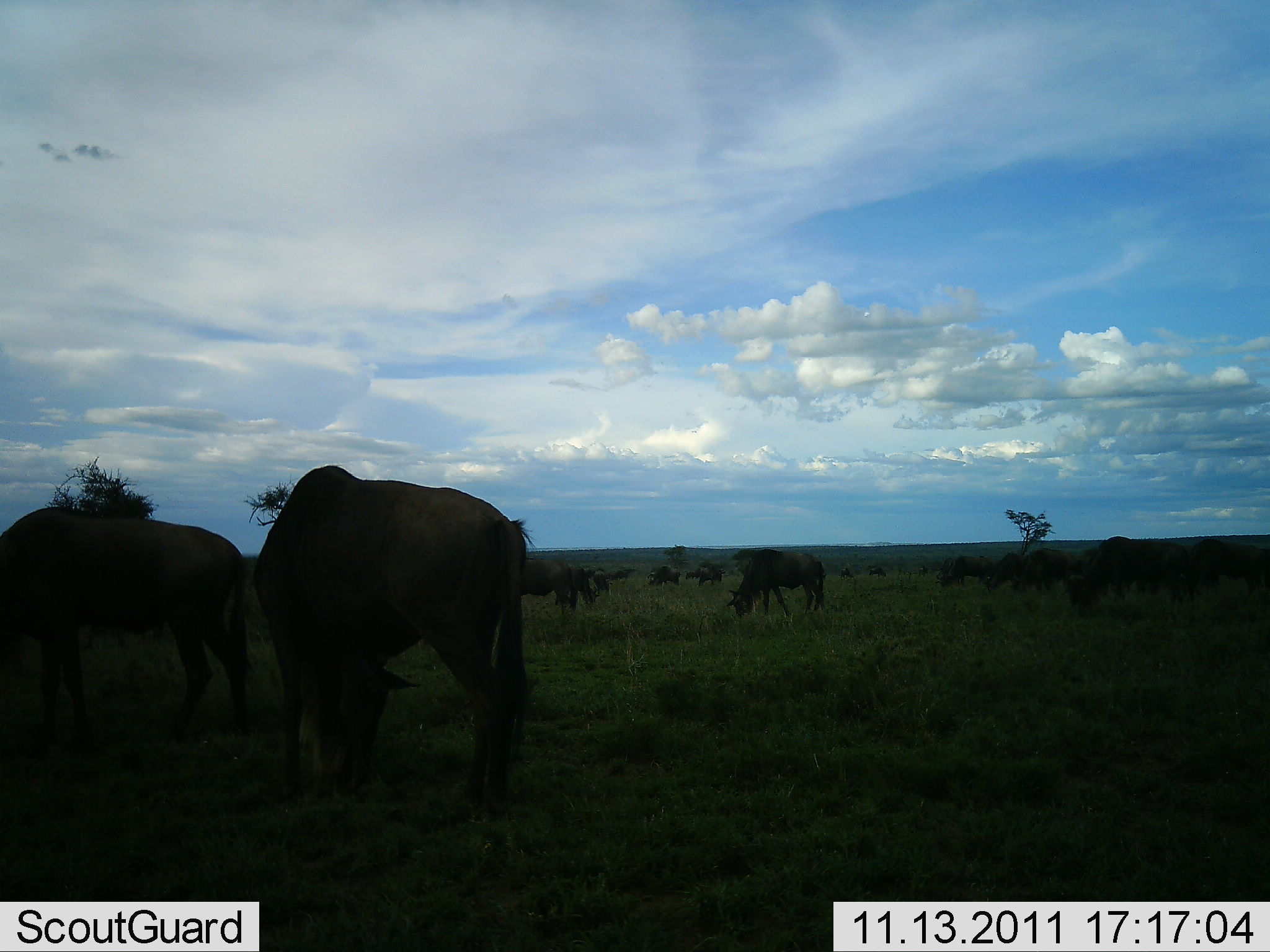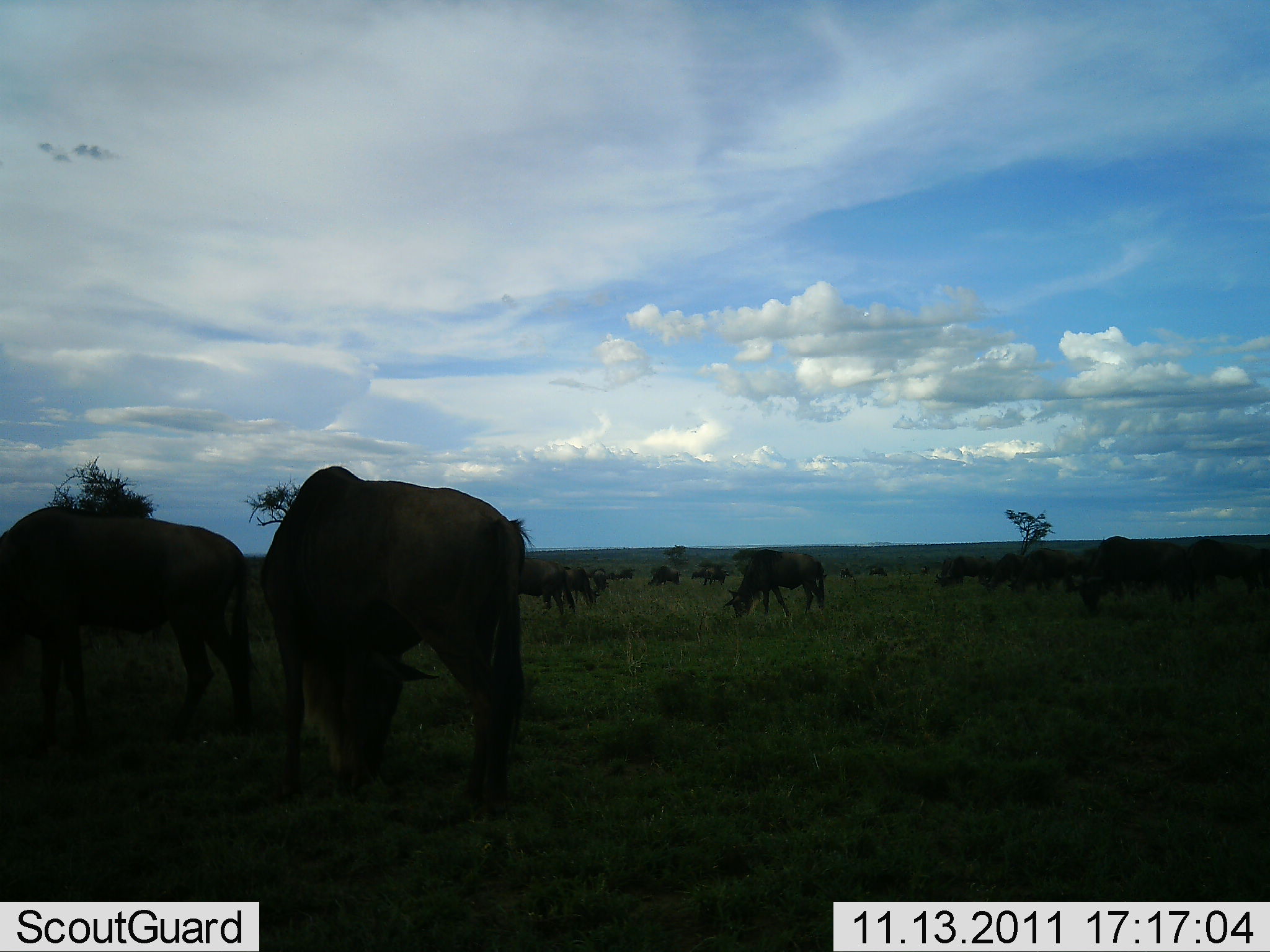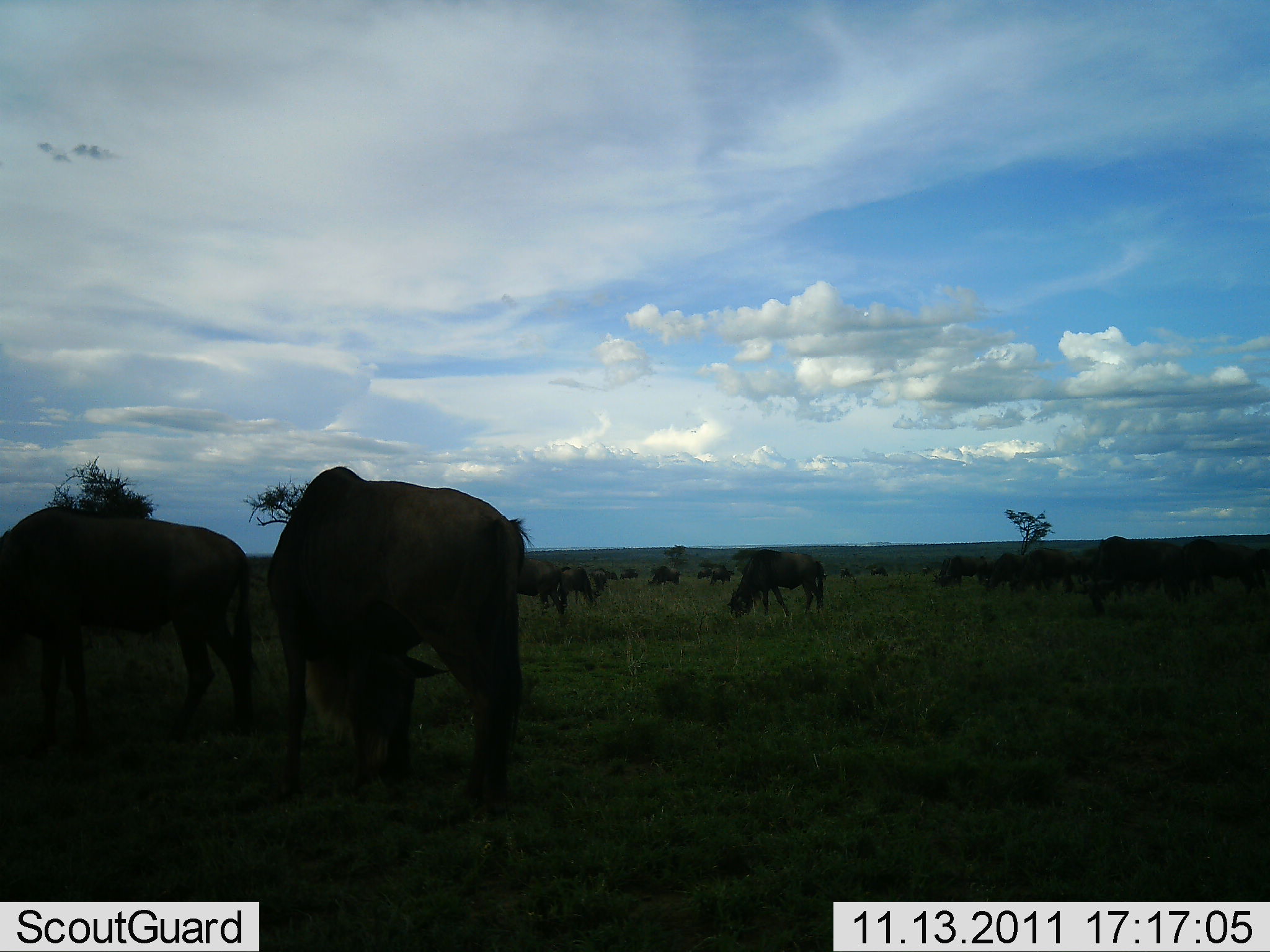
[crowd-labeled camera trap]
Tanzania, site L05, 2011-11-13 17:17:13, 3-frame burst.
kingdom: Animalia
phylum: Chordata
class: Mammalia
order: Artiodactyla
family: Bovidae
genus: Connochaetes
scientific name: Connochaetes taurinus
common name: blue wildebeest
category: wildebeest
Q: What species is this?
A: Wildebeest (blue wildebeest) (Connochaetes taurinus).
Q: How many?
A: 11-50.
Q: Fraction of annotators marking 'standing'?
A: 44%.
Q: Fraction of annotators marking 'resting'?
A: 6%.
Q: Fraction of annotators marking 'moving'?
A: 25%.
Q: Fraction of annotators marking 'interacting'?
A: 6%.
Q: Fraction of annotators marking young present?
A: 0%.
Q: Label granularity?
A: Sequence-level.